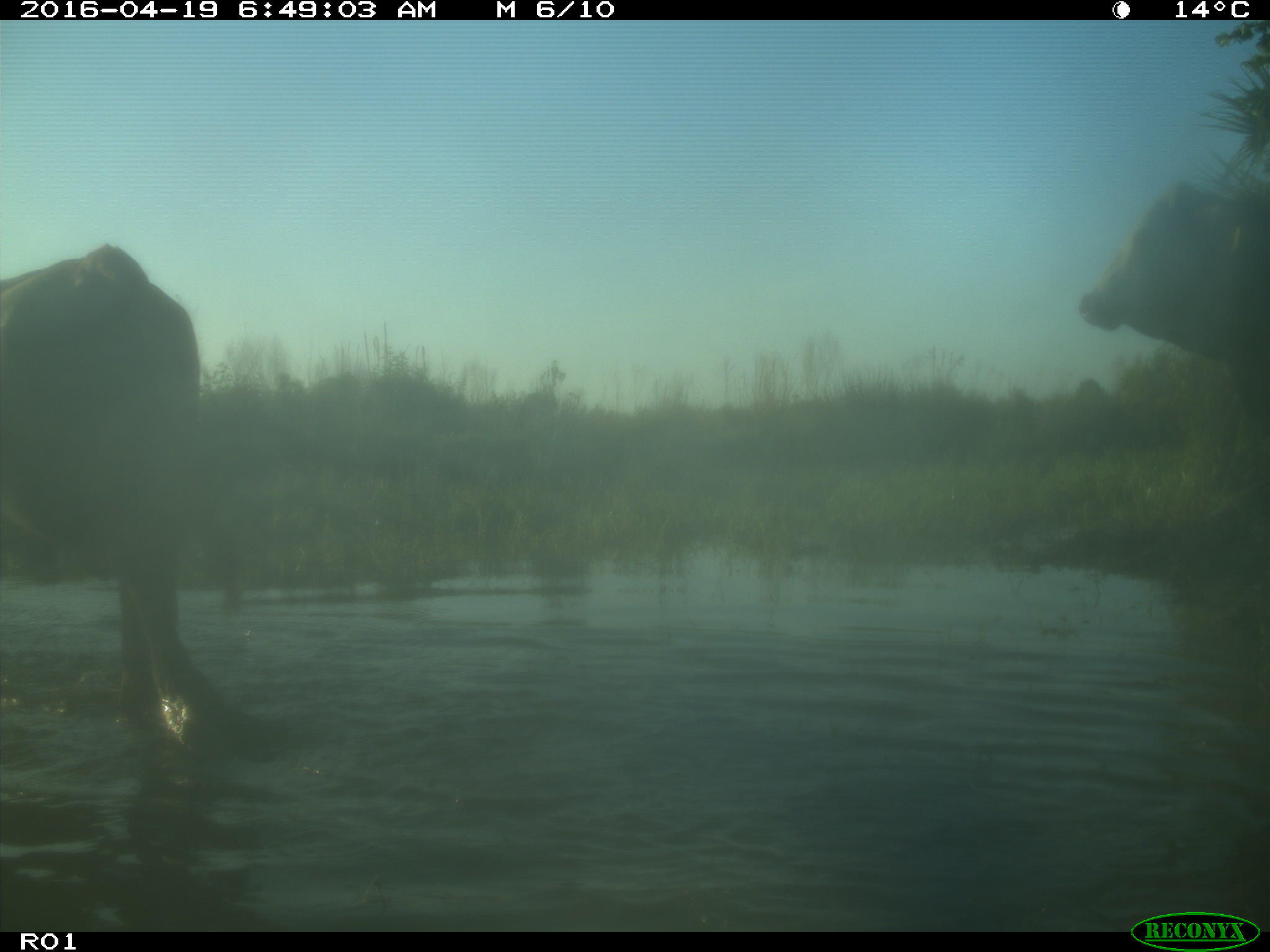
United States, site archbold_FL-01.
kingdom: Animalia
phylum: Chordata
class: Mammalia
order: Artiodactyla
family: Bovidae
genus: Bos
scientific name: Bos taurus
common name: domestic cow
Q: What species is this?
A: Bos taurus (domestic cow).